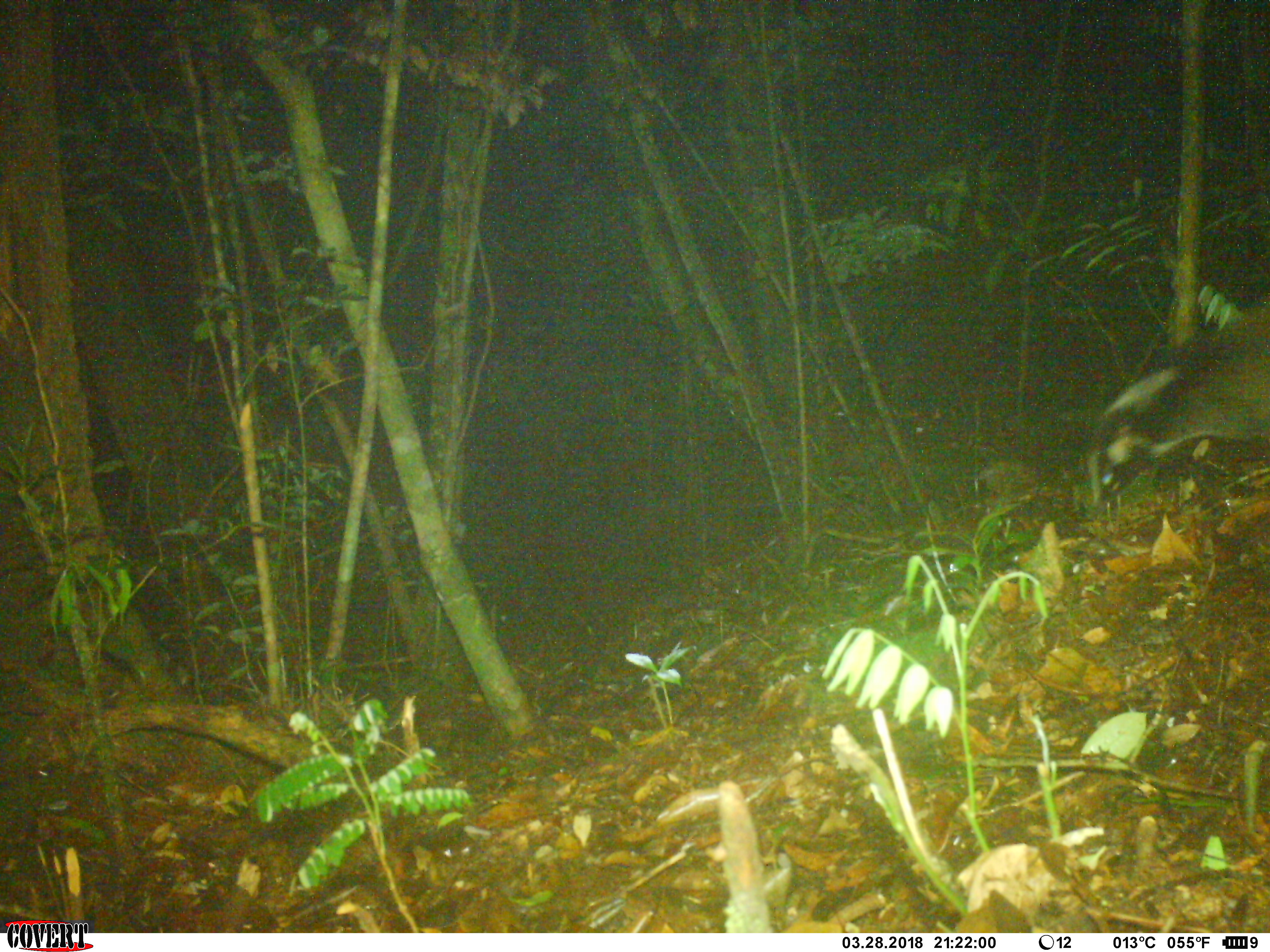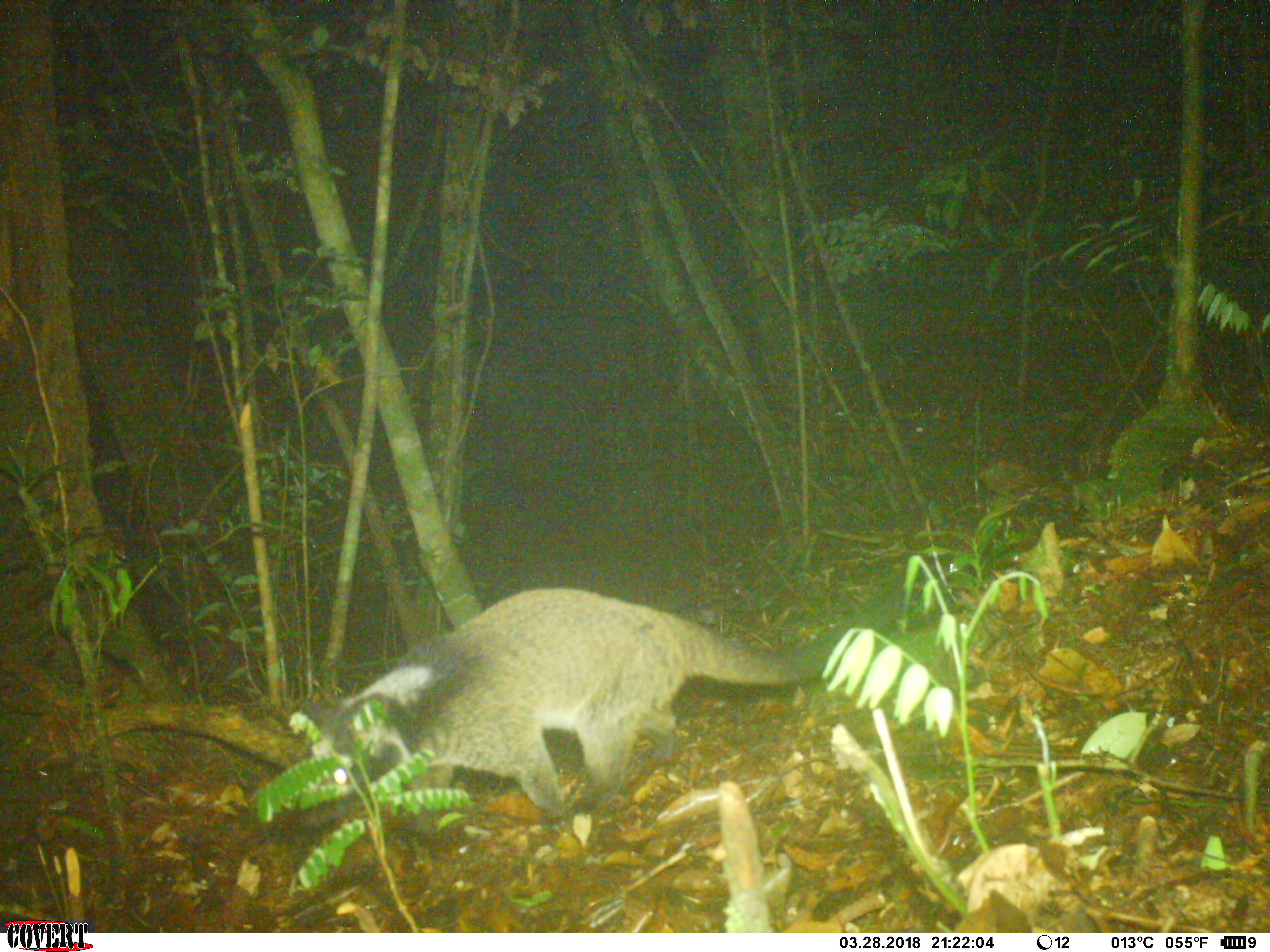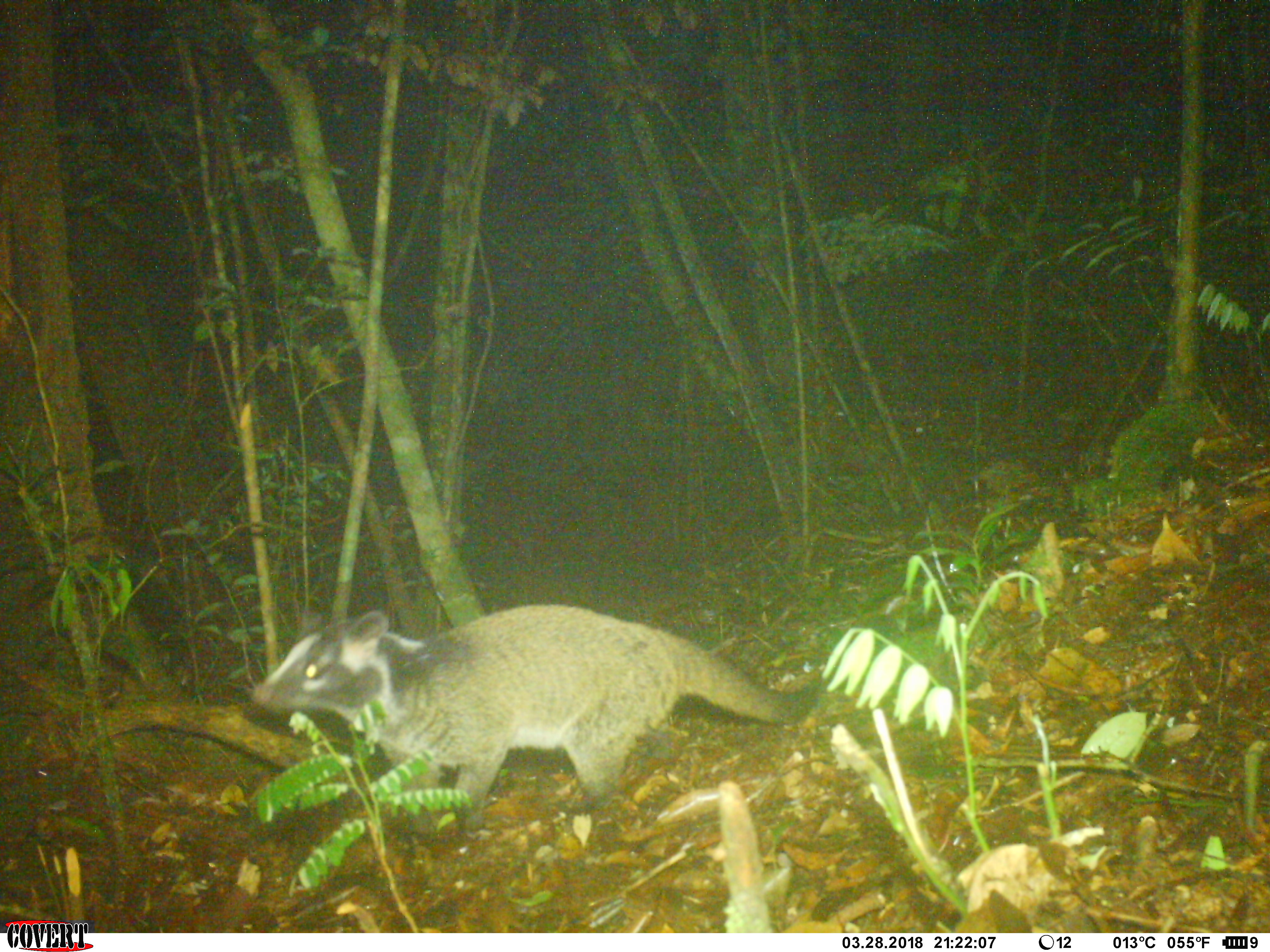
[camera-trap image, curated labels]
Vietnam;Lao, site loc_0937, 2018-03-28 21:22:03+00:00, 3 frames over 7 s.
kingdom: Animalia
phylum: Chordata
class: Mammalia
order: Carnivora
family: Viverridae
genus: Paguma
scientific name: Paguma larvata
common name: masked palm civet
Masked palm civet (Paguma larvata). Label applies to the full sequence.